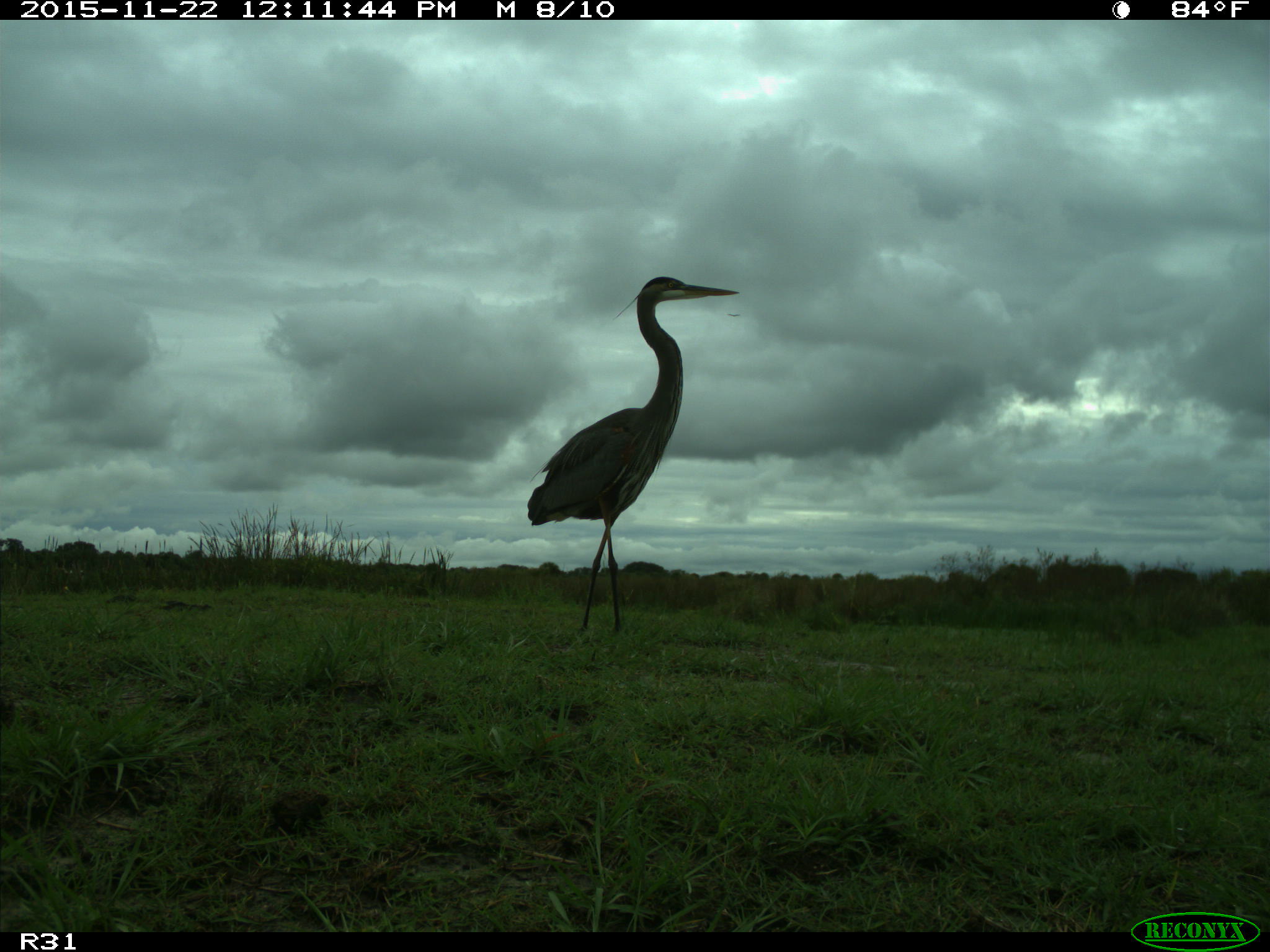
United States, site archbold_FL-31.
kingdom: Animalia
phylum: Chordata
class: Aves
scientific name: Aves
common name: birds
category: unidentified bird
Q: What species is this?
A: Unidentified bird (birds) (Aves).